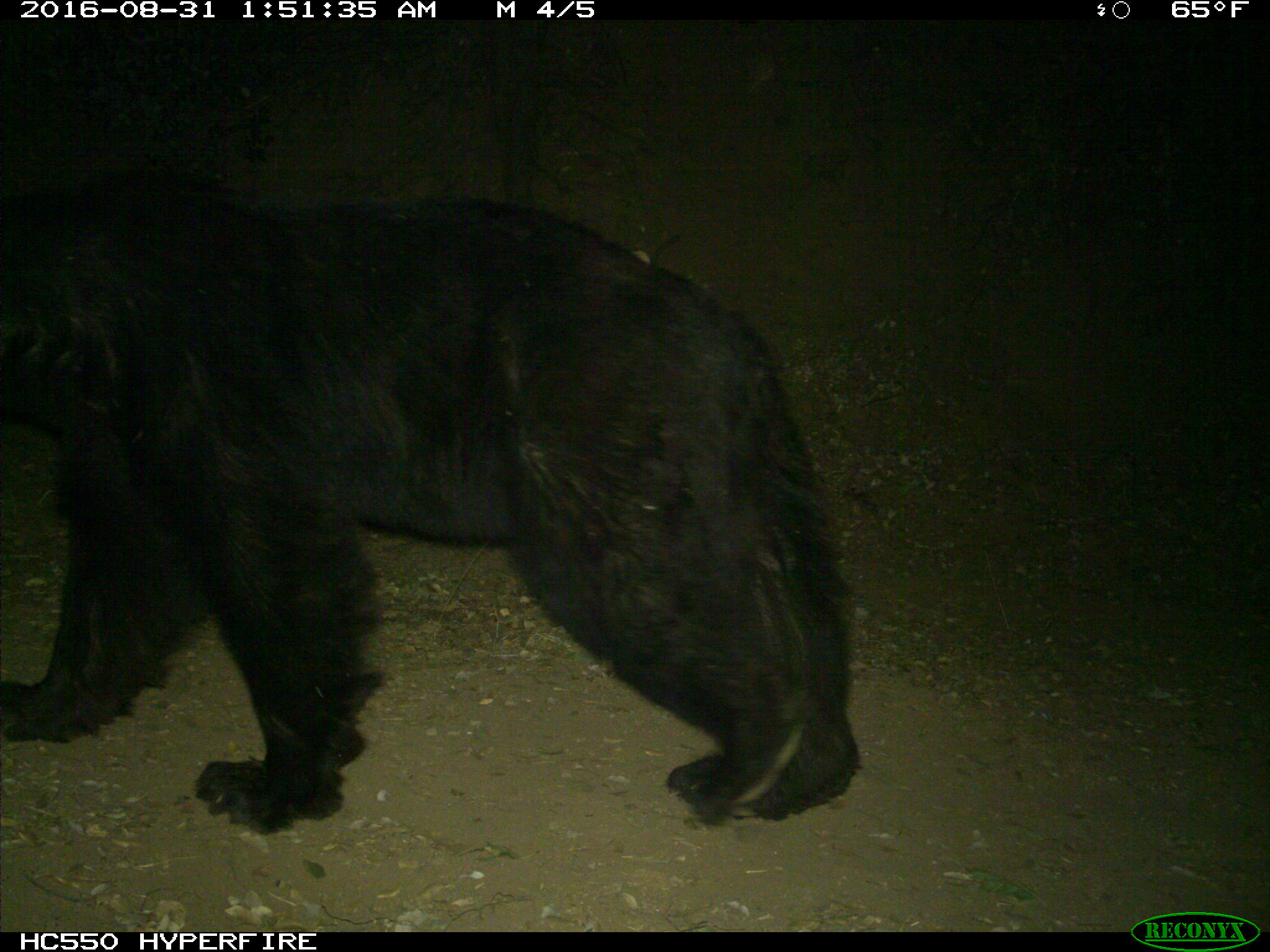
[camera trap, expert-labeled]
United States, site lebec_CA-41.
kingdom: Animalia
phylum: Chordata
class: Mammalia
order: Carnivora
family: Ursidae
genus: Ursus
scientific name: Ursus americanus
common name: american black bear